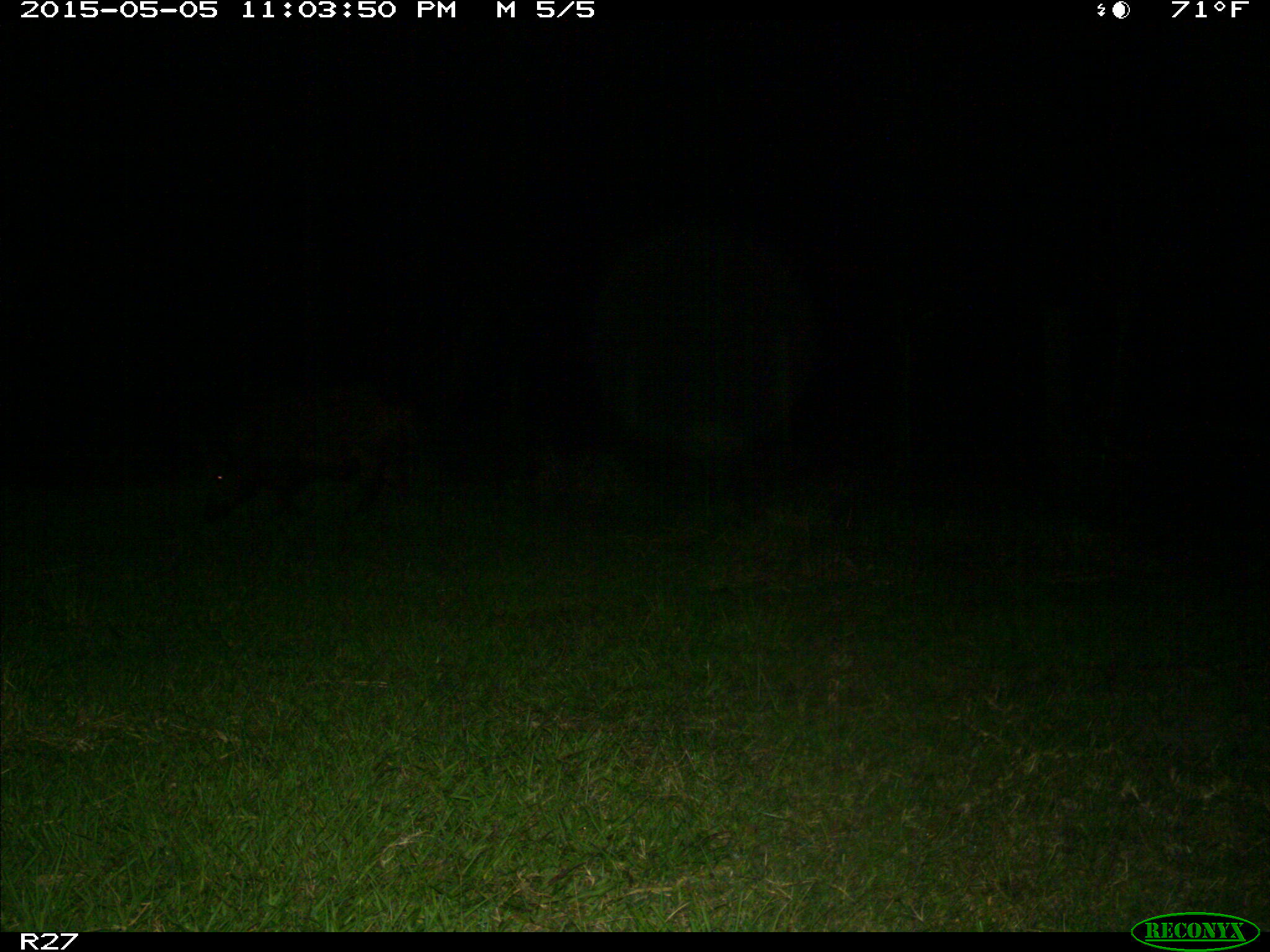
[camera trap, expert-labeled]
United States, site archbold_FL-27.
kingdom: Animalia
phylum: Chordata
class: Mammalia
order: Artiodactyla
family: Suidae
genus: Sus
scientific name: Sus scrofa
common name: wild boar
Sus scrofa (wild boar).